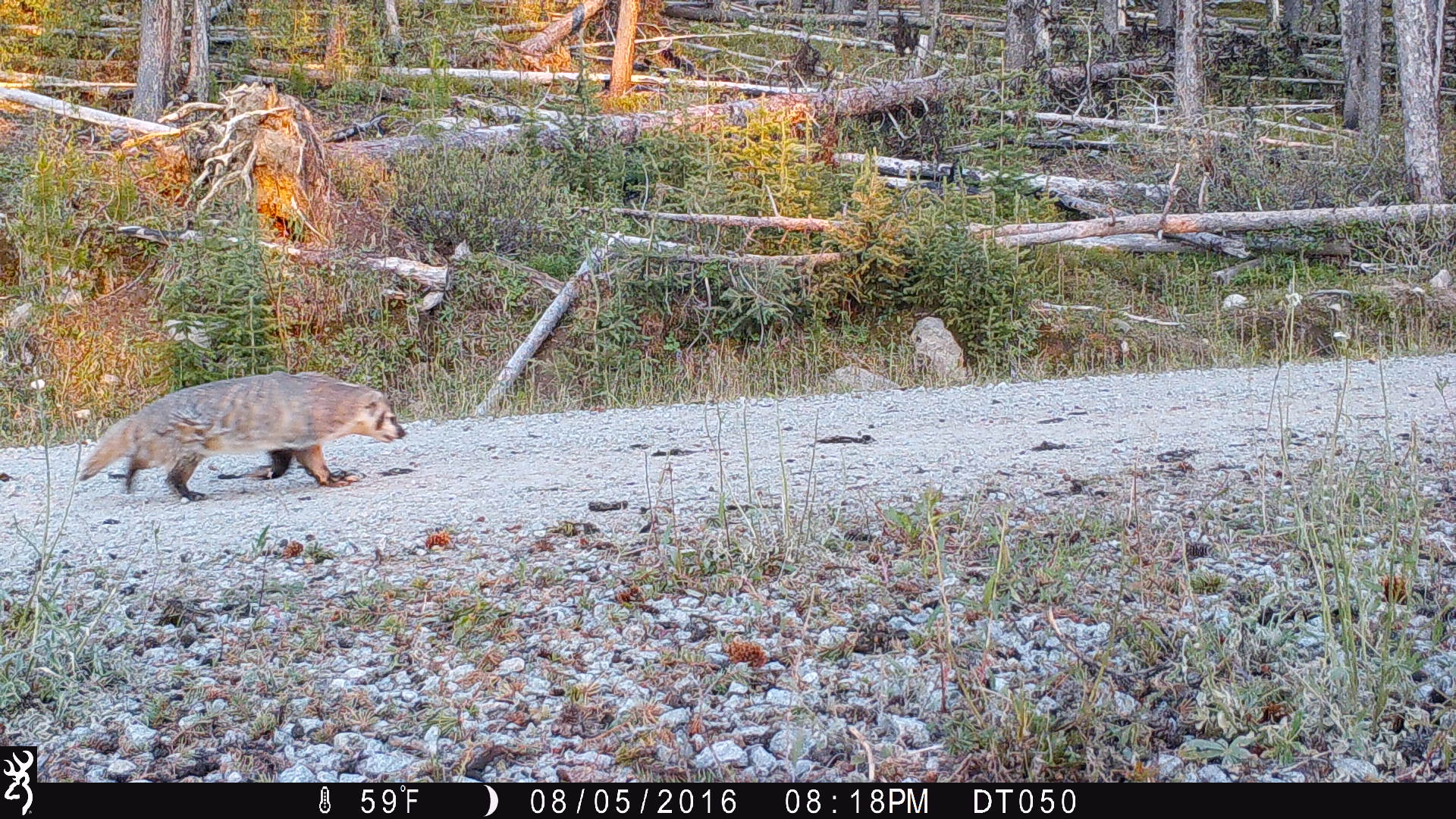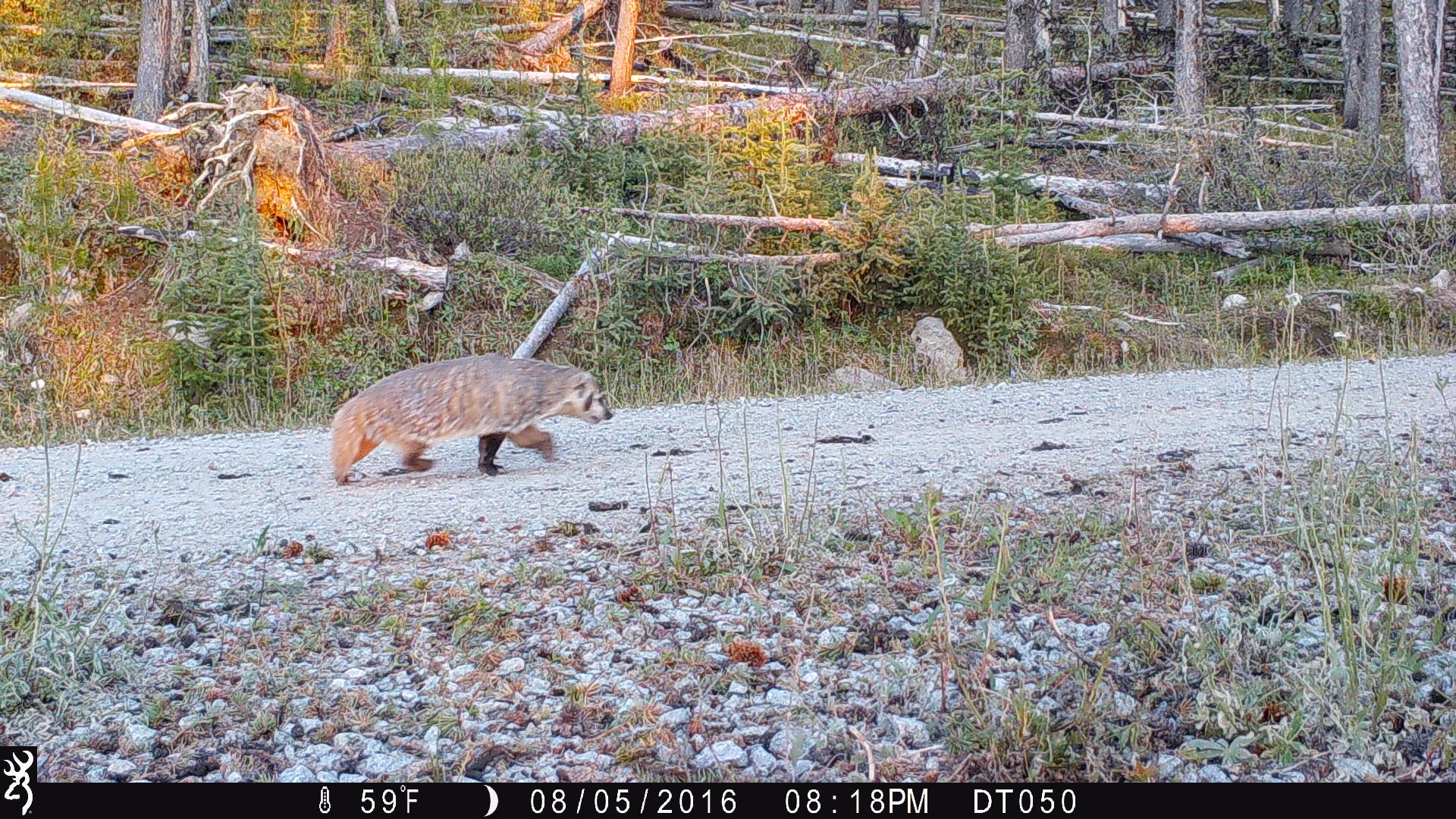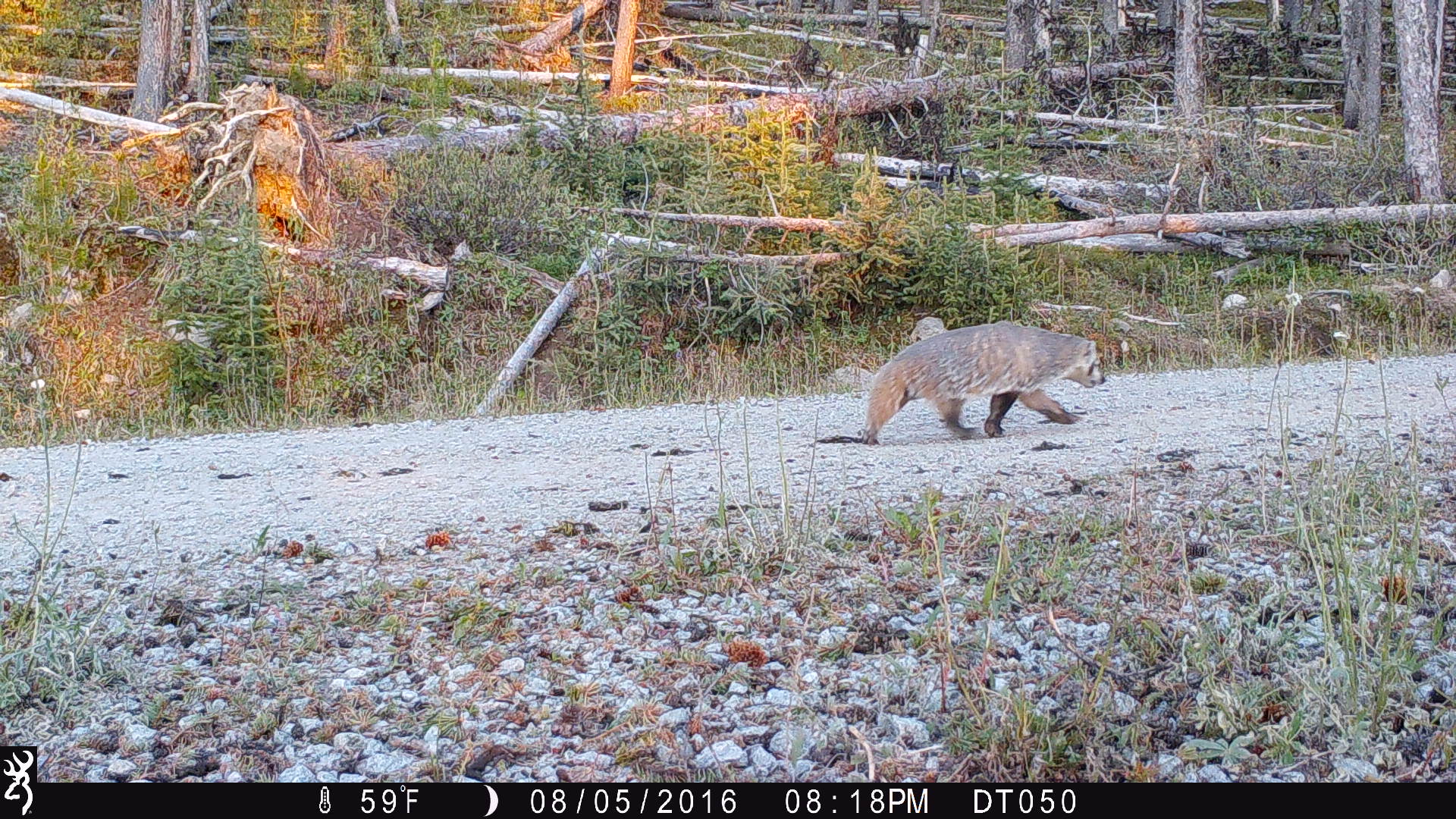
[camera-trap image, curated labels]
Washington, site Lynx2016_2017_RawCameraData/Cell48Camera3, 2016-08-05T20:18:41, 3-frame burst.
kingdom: Animalia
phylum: Chordata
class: Mammalia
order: Carnivora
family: Mustelidae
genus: Taxidea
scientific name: Taxidea taxus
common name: american badger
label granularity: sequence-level